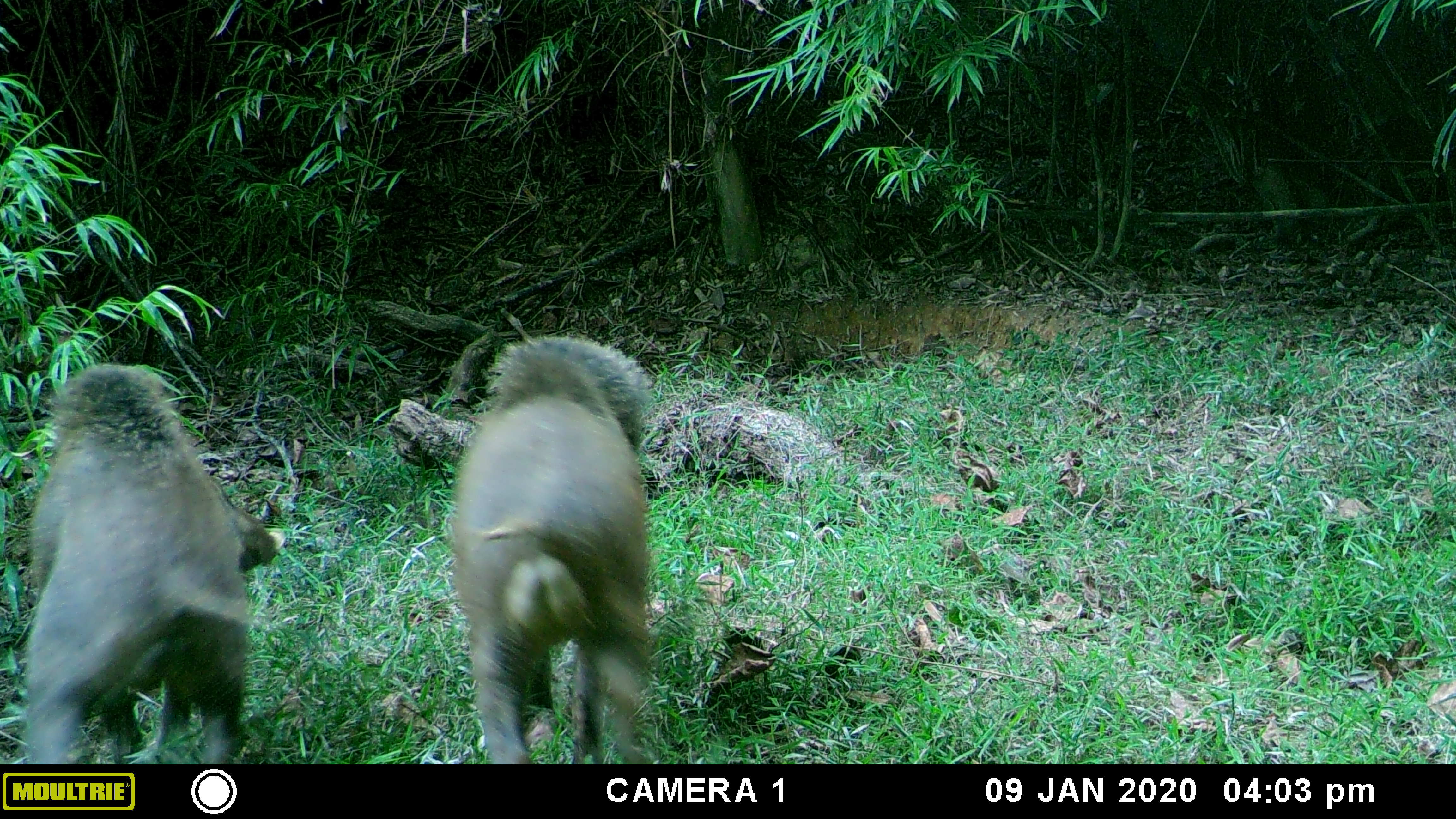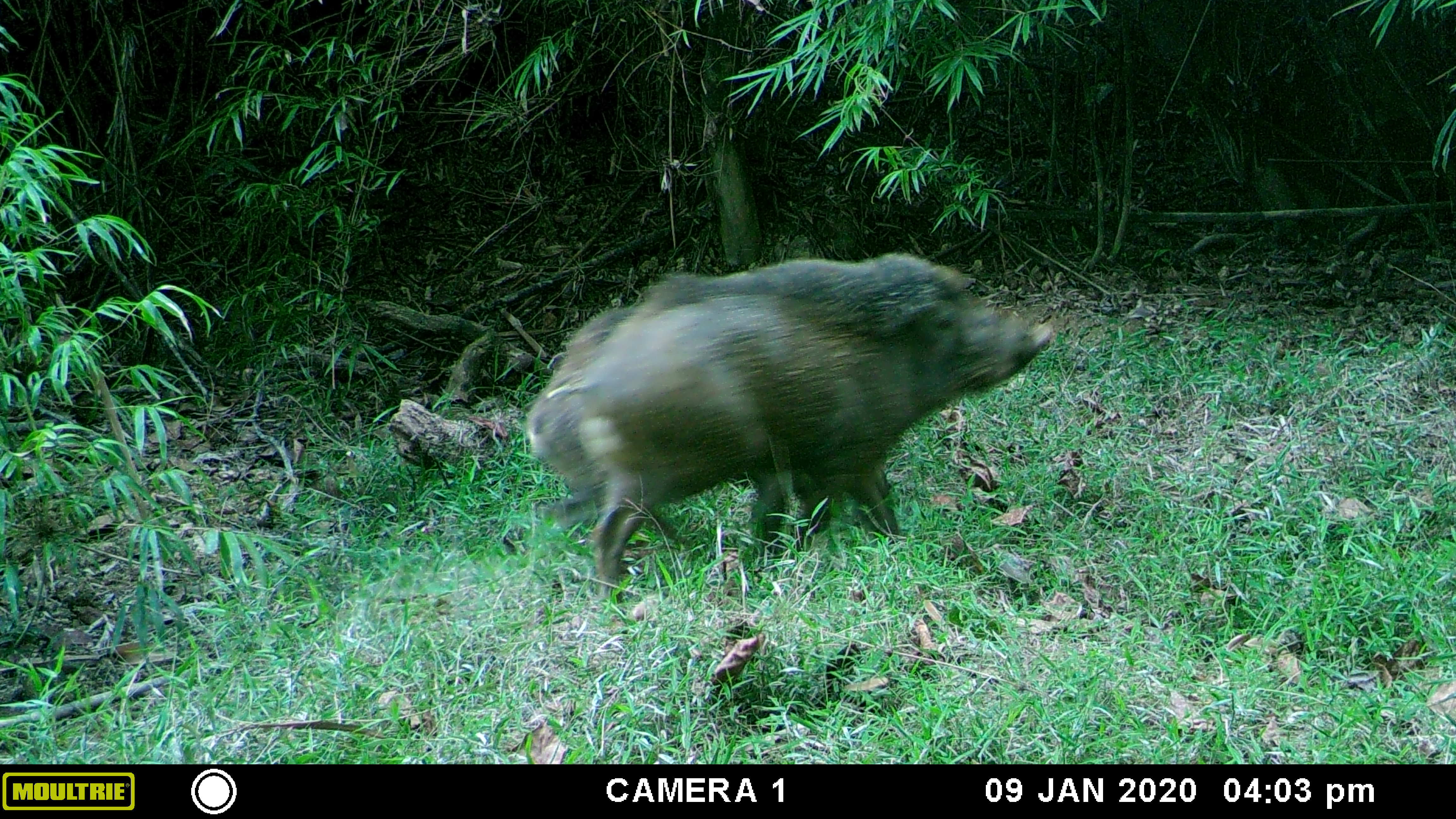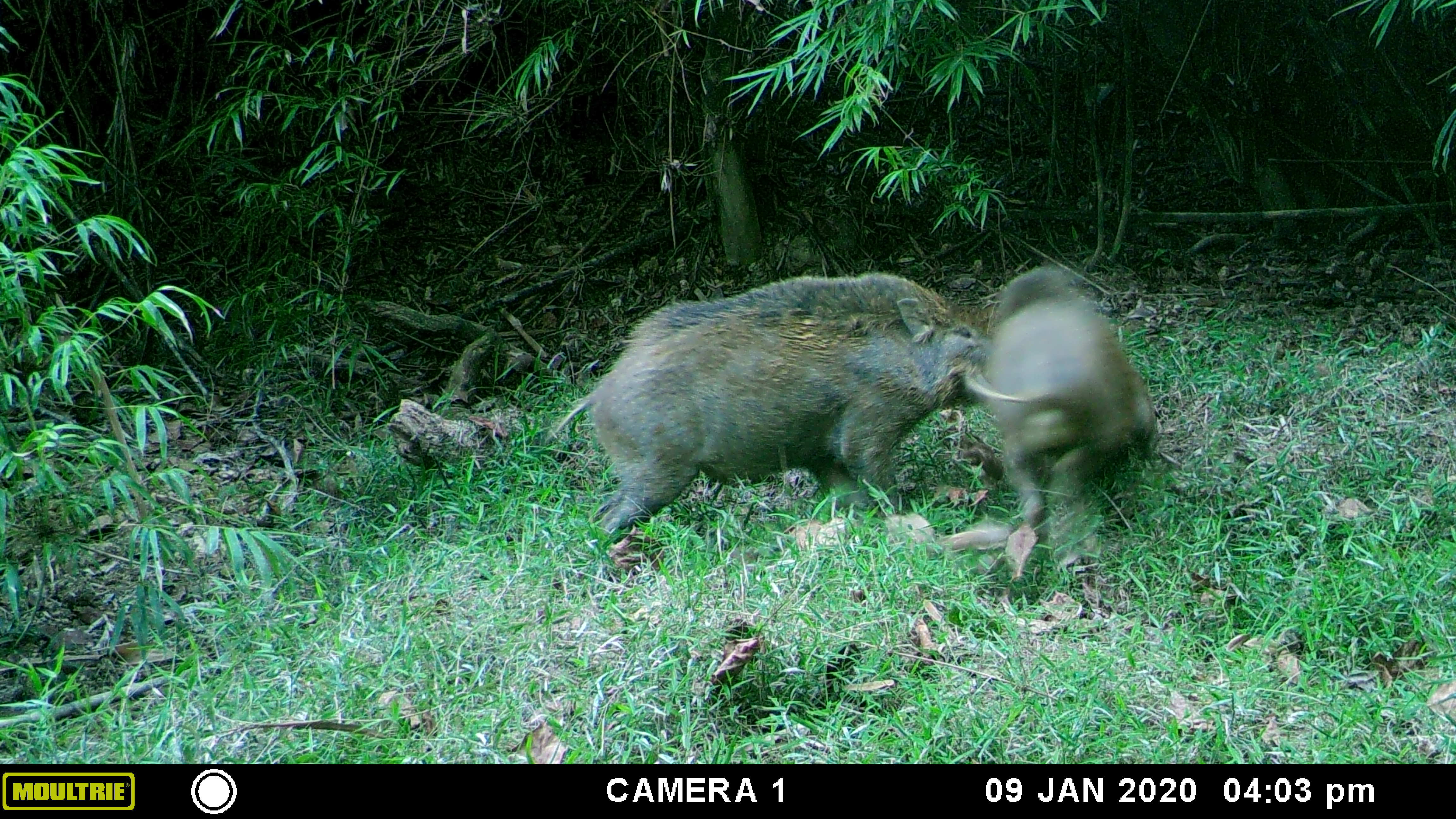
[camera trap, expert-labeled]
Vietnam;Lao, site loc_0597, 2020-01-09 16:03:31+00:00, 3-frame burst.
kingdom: Animalia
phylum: Chordata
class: Mammalia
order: Artiodactyla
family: Suidae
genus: Sus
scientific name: Sus scrofa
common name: eurasian wild pig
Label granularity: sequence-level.